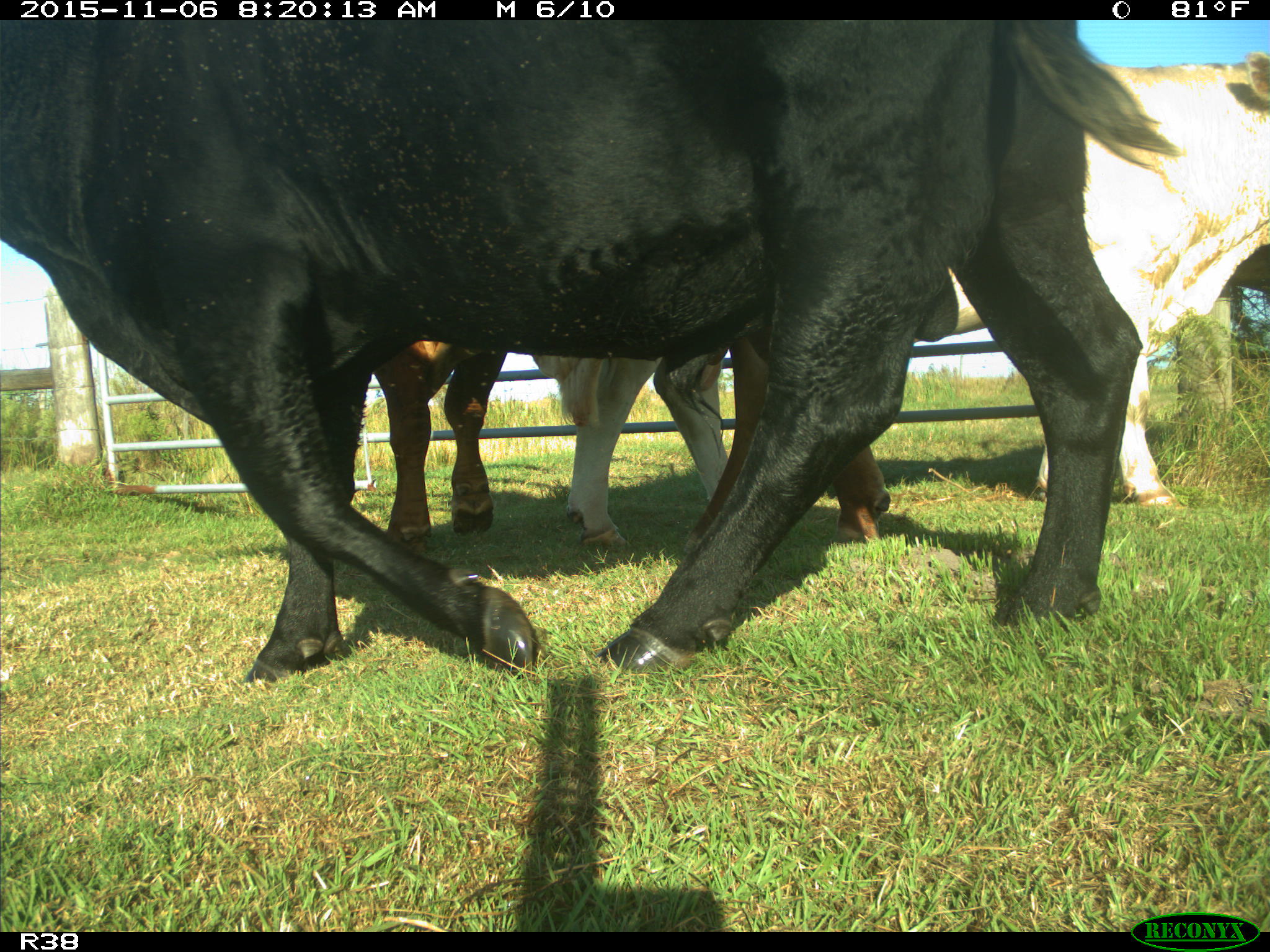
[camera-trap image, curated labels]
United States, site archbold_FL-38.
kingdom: Animalia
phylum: Chordata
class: Mammalia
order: Artiodactyla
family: Bovidae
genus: Bos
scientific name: Bos taurus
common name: domestic cow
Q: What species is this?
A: Bos taurus (domestic cow).